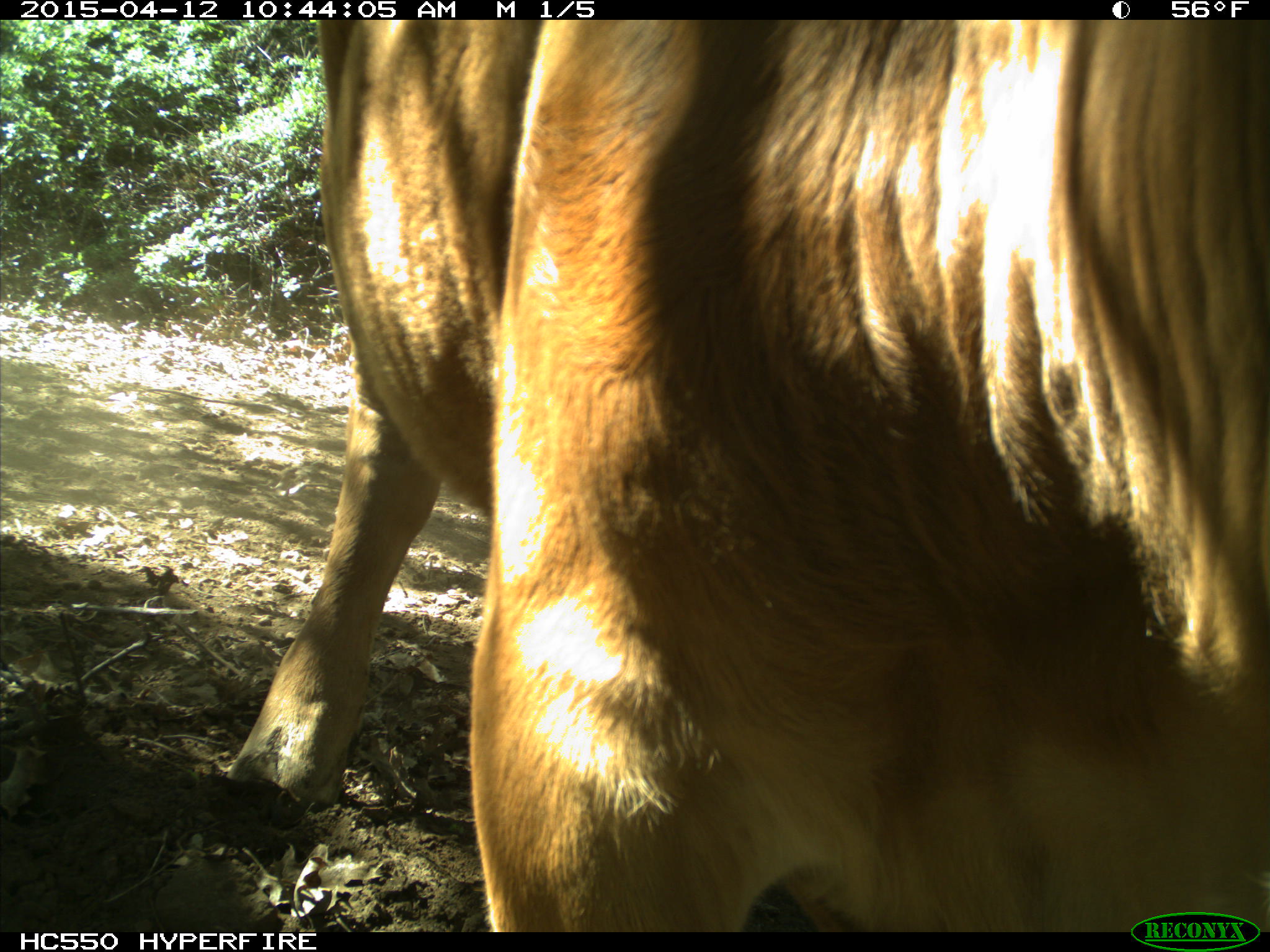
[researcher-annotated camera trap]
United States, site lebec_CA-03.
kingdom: Animalia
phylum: Chordata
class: Mammalia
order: Artiodactyla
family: Bovidae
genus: Bos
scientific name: Bos taurus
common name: domestic cow